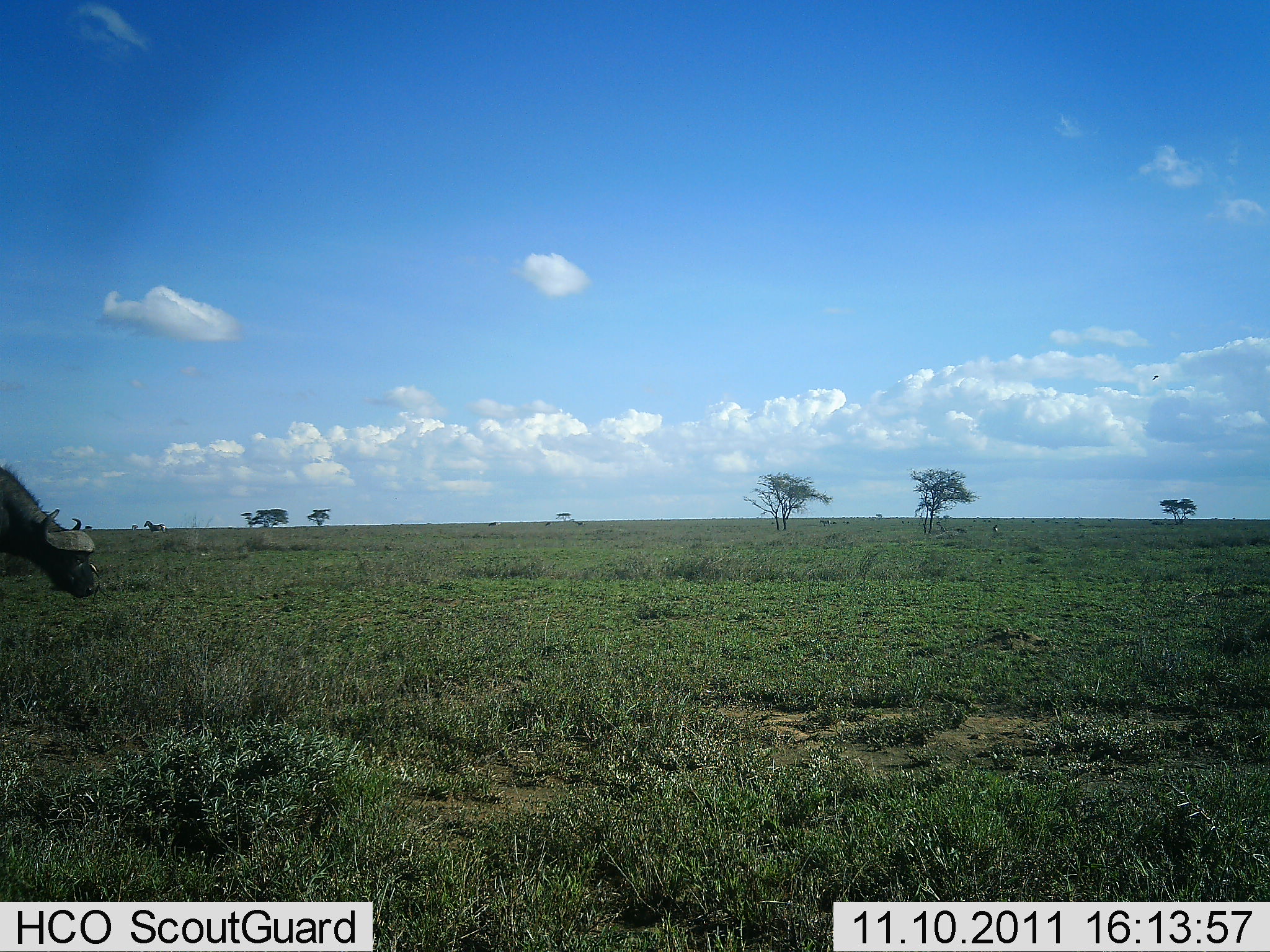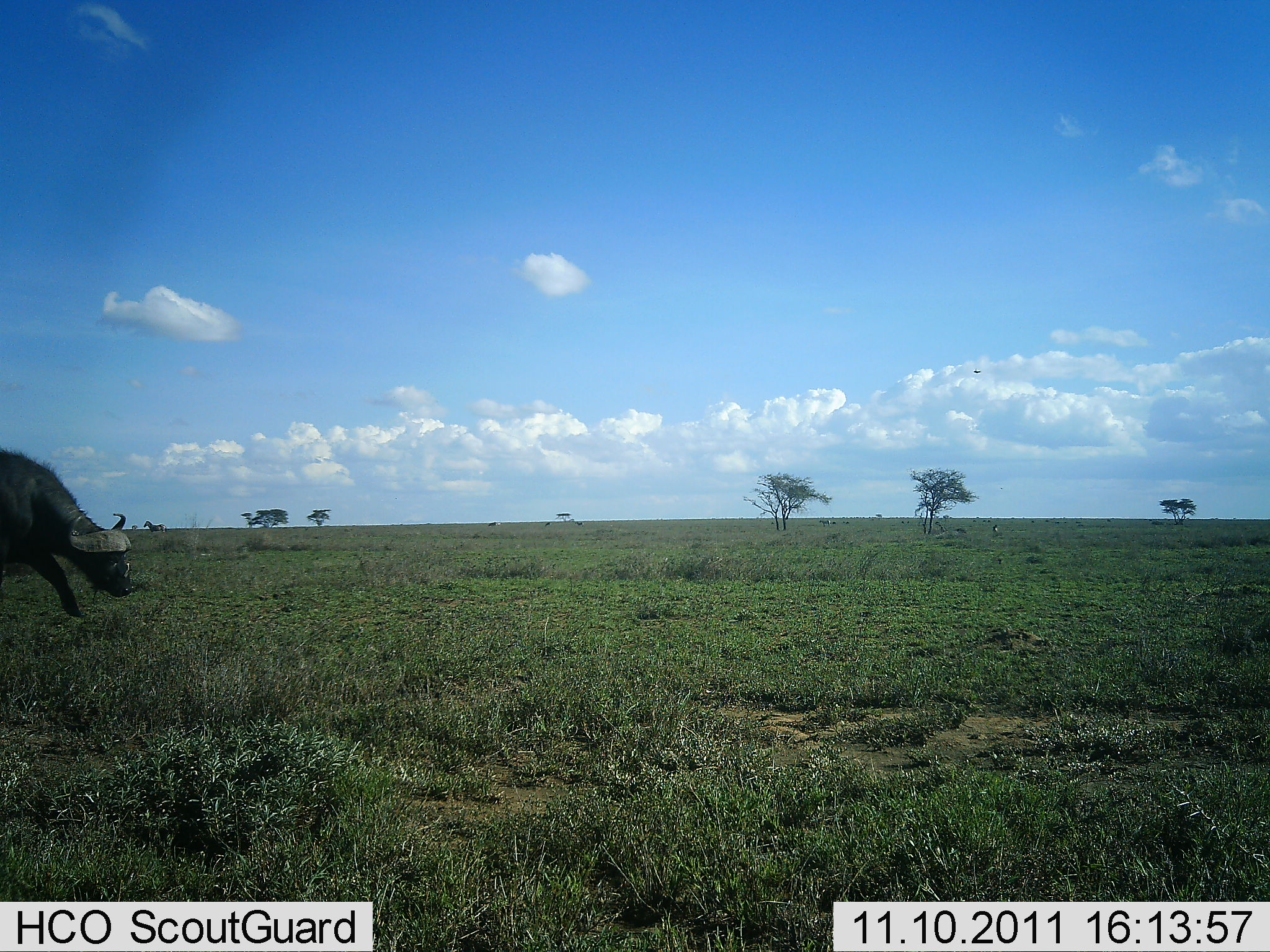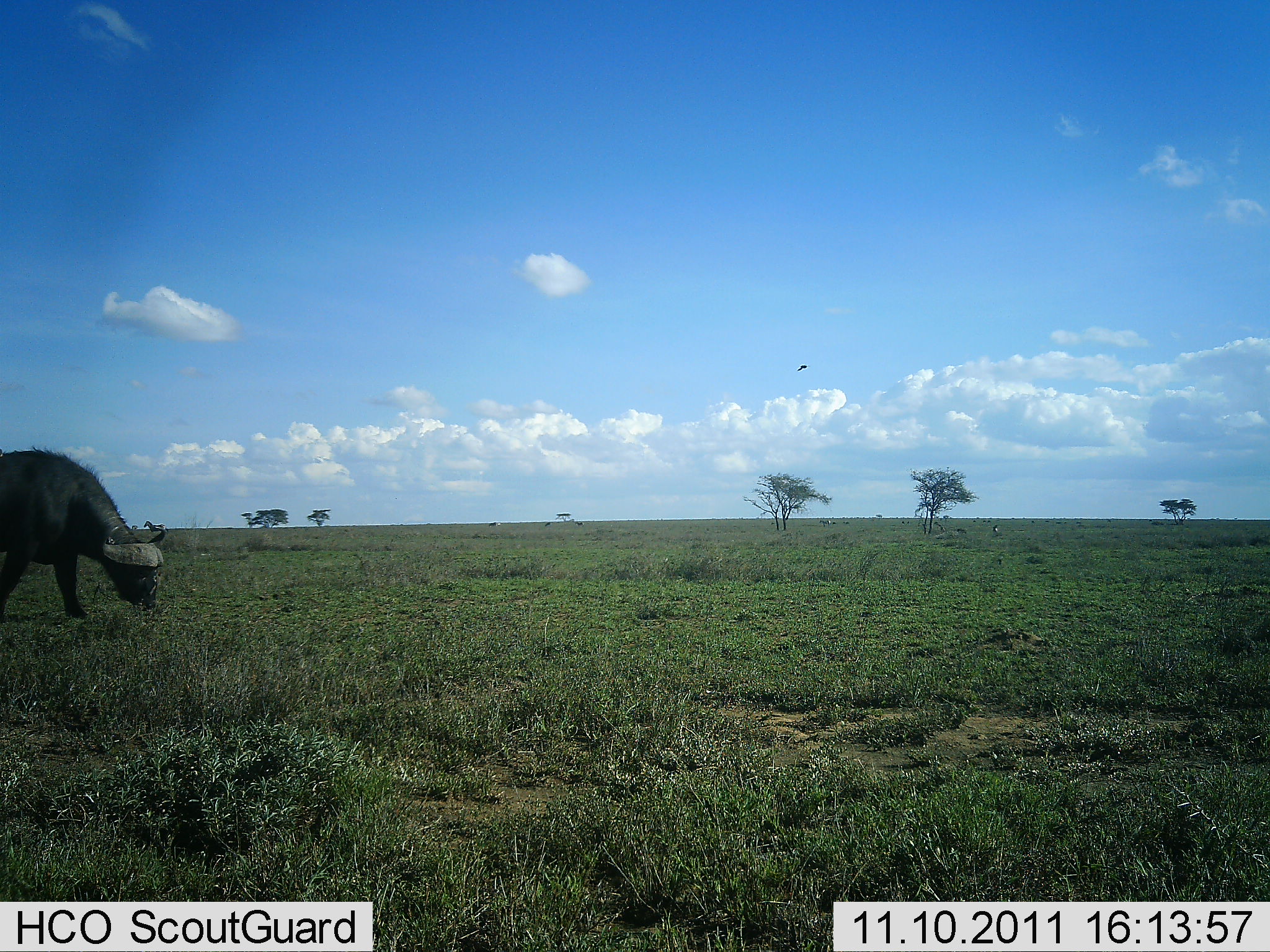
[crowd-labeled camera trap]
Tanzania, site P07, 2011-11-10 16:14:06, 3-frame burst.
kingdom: Animalia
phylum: Chordata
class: Mammalia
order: Artiodactyla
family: Bovidae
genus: Syncerus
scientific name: Syncerus caffer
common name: cape buffalo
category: buffalo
Buffalo (cape buffalo) (Syncerus caffer), count 1. Behavior (volunteer vote fractions): standing 31%, resting 0%, moving 23%, interacting 0%. Young present (vote fraction): 0%. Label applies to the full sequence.